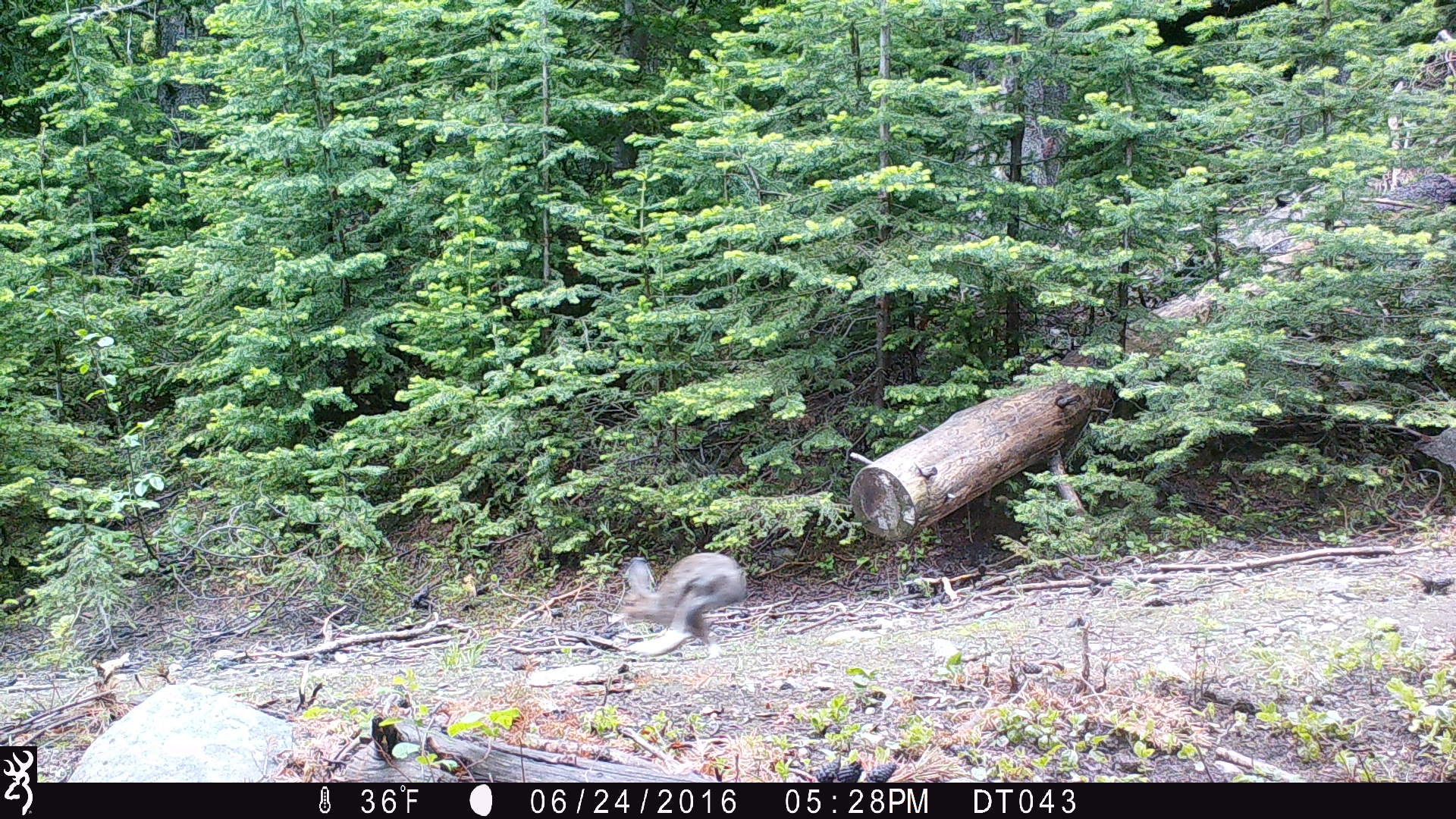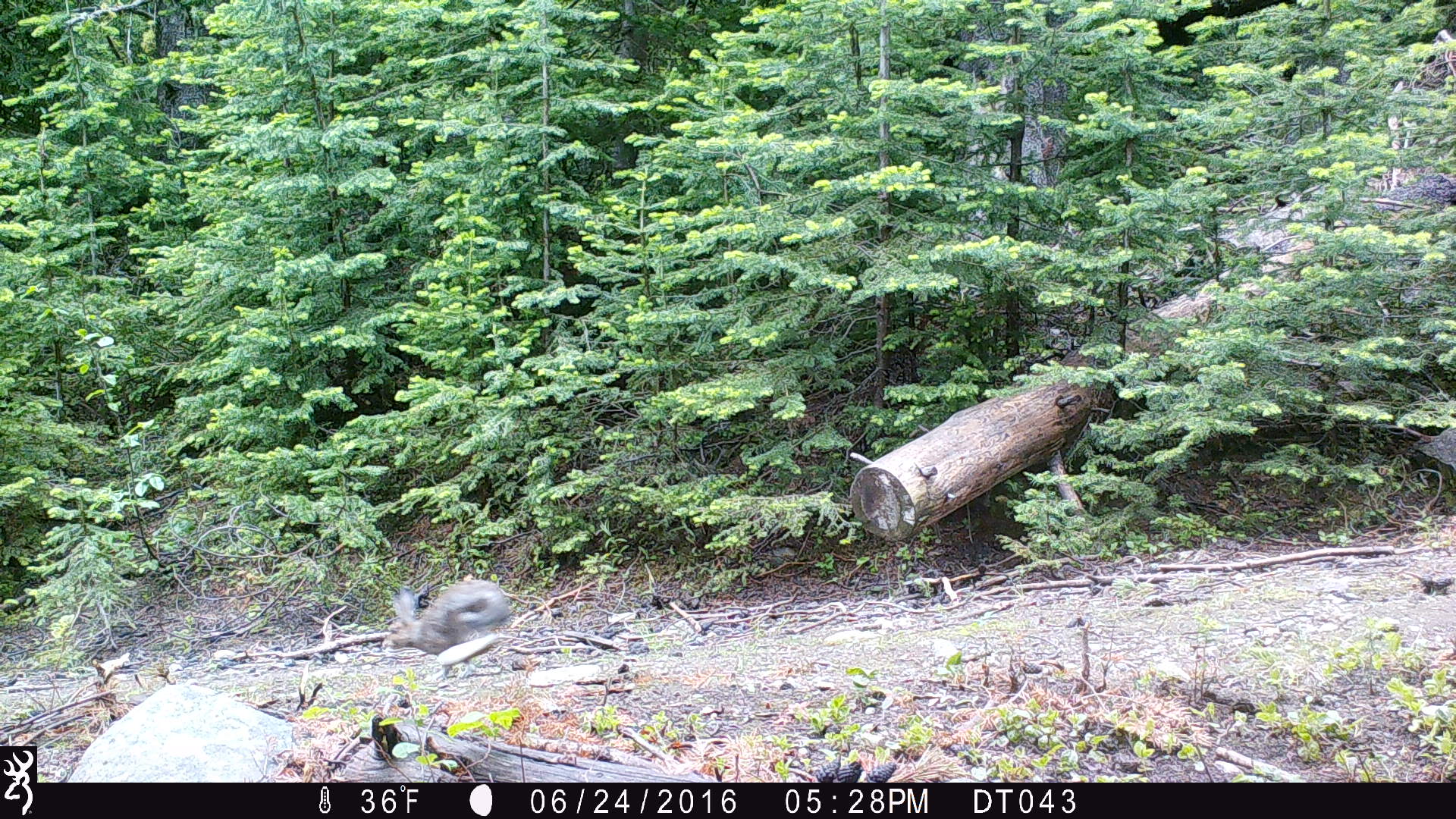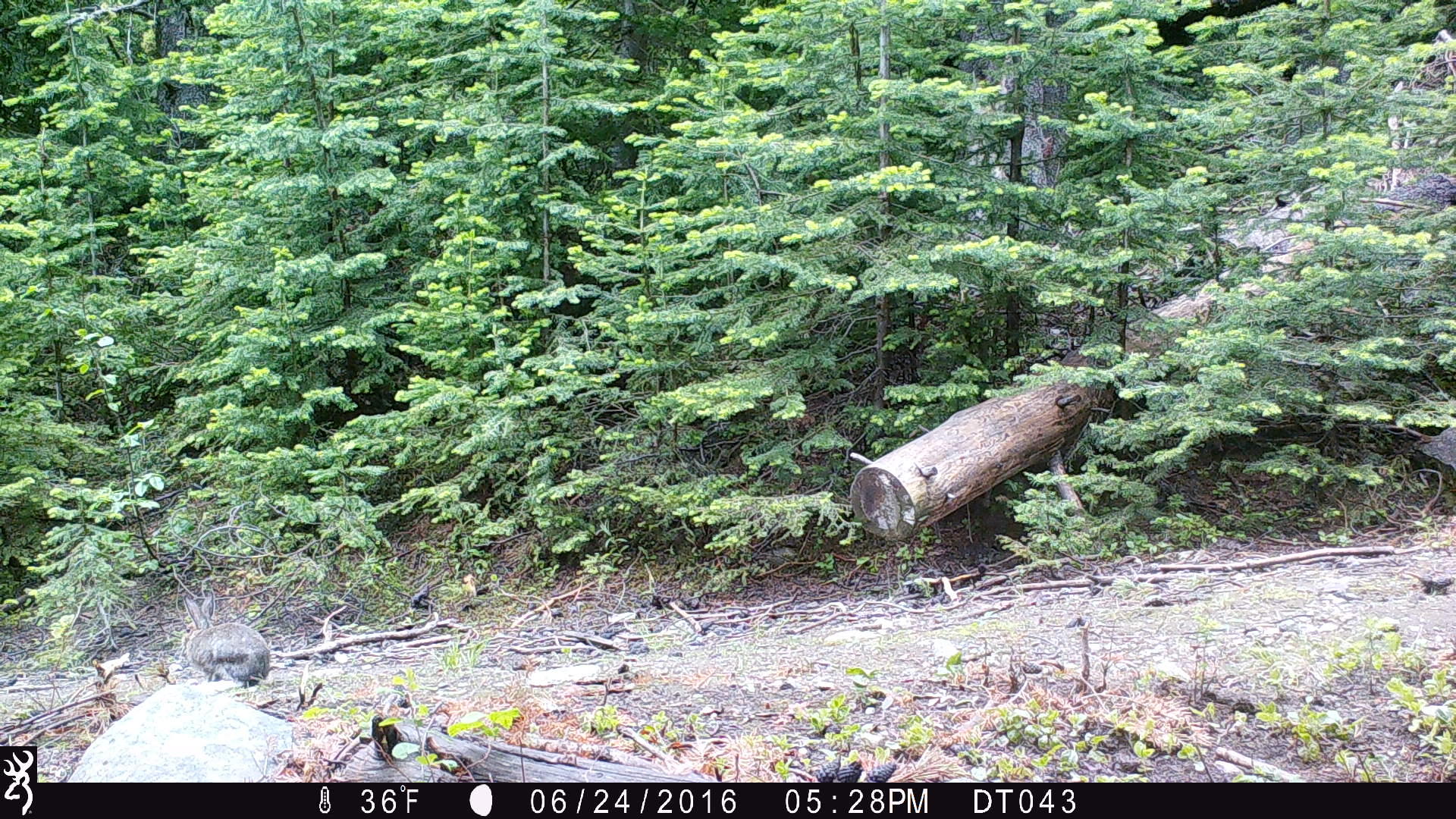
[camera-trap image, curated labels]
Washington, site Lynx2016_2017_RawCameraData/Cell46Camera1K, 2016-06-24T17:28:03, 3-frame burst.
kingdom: Animalia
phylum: Chordata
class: Mammalia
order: Lagomorpha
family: Leporidae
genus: Lepus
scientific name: Lepus americanus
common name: snowshoe hare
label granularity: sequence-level